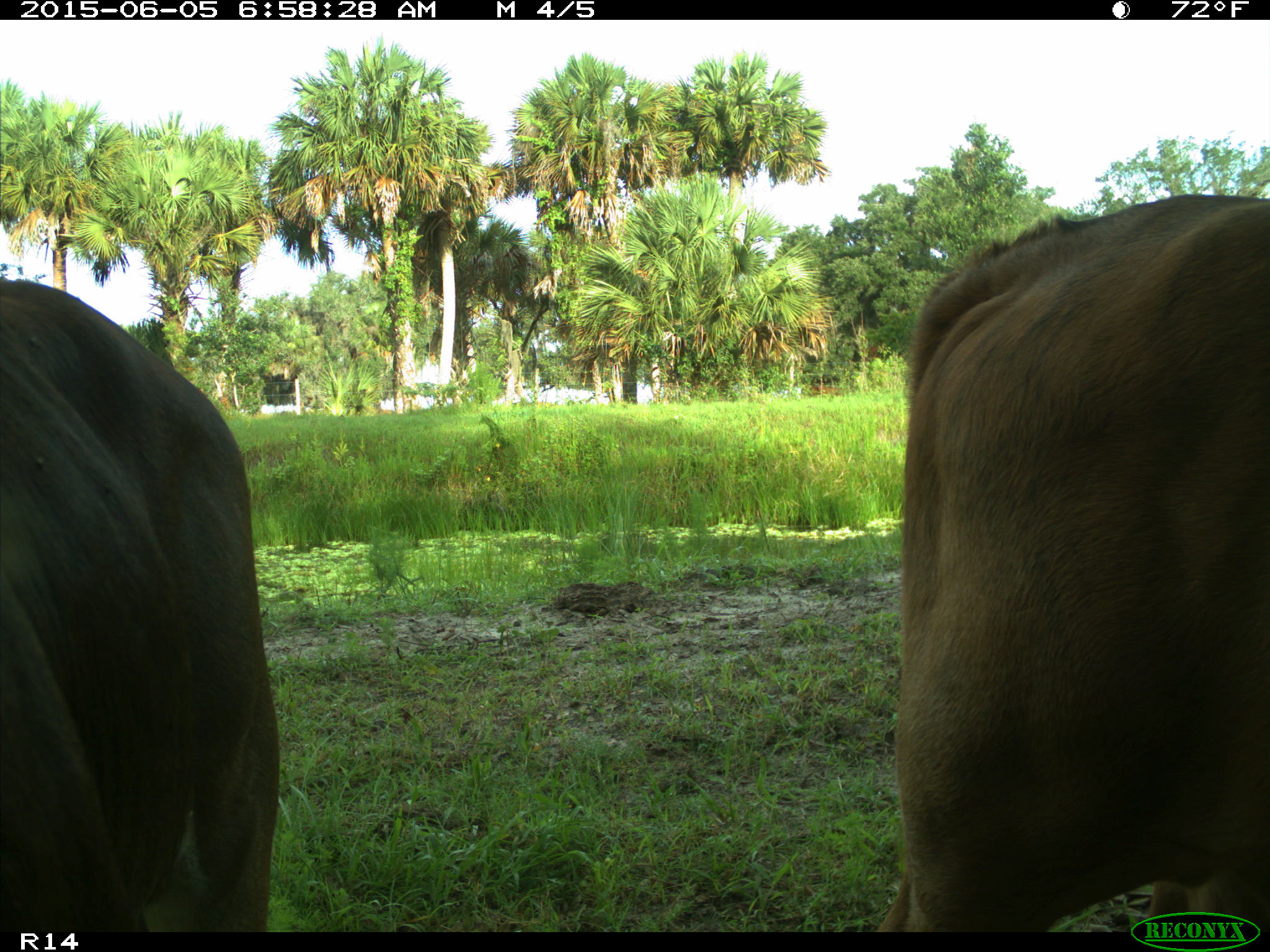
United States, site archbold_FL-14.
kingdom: Animalia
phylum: Chordata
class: Mammalia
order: Artiodactyla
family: Bovidae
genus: Bos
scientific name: Bos taurus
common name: domestic cow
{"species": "Bos taurus (domestic cow)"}